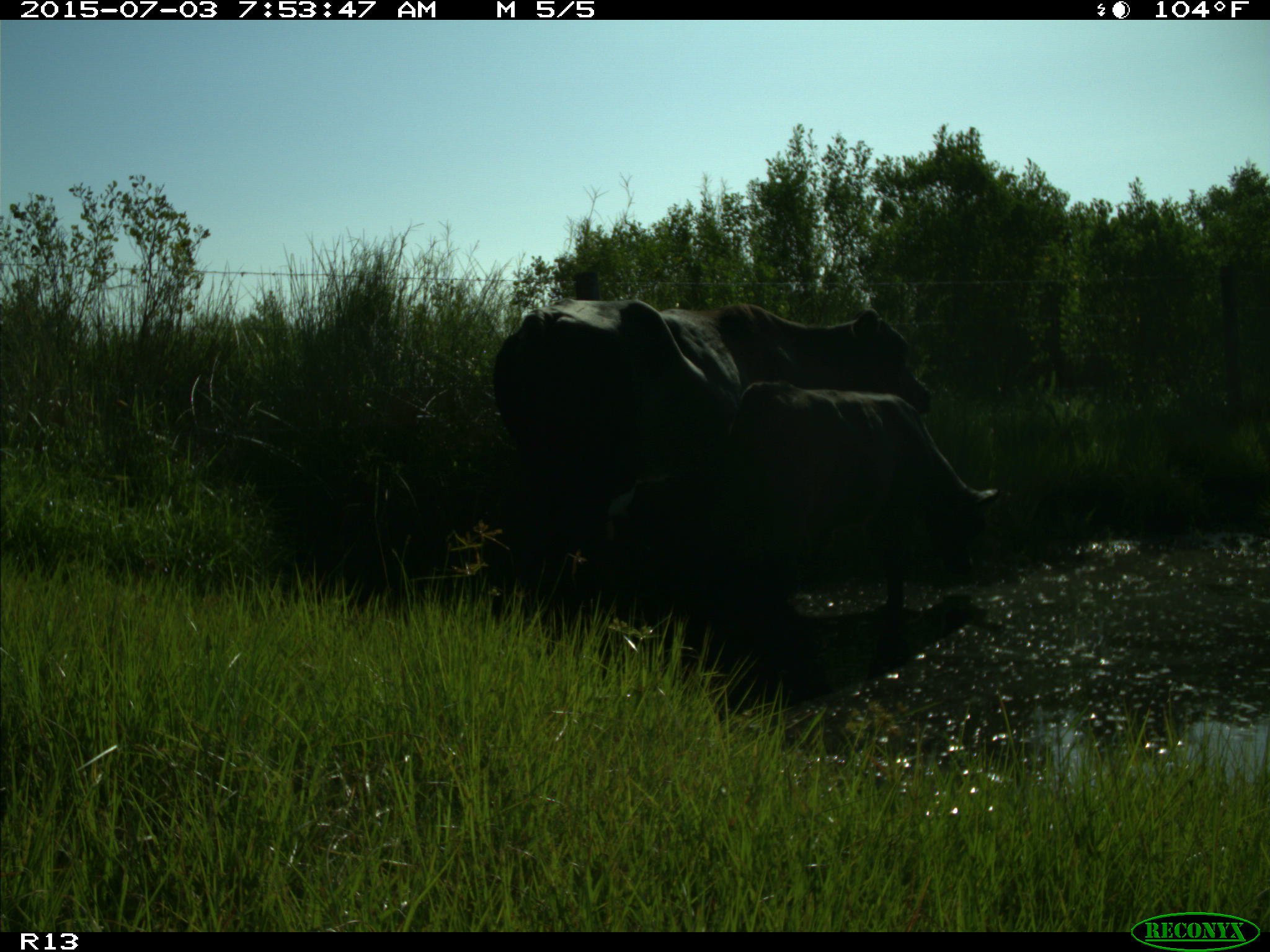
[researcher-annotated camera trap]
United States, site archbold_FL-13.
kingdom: Animalia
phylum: Chordata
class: Mammalia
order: Artiodactyla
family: Bovidae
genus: Bos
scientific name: Bos taurus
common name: domestic cow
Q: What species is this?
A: Bos taurus (domestic cow).